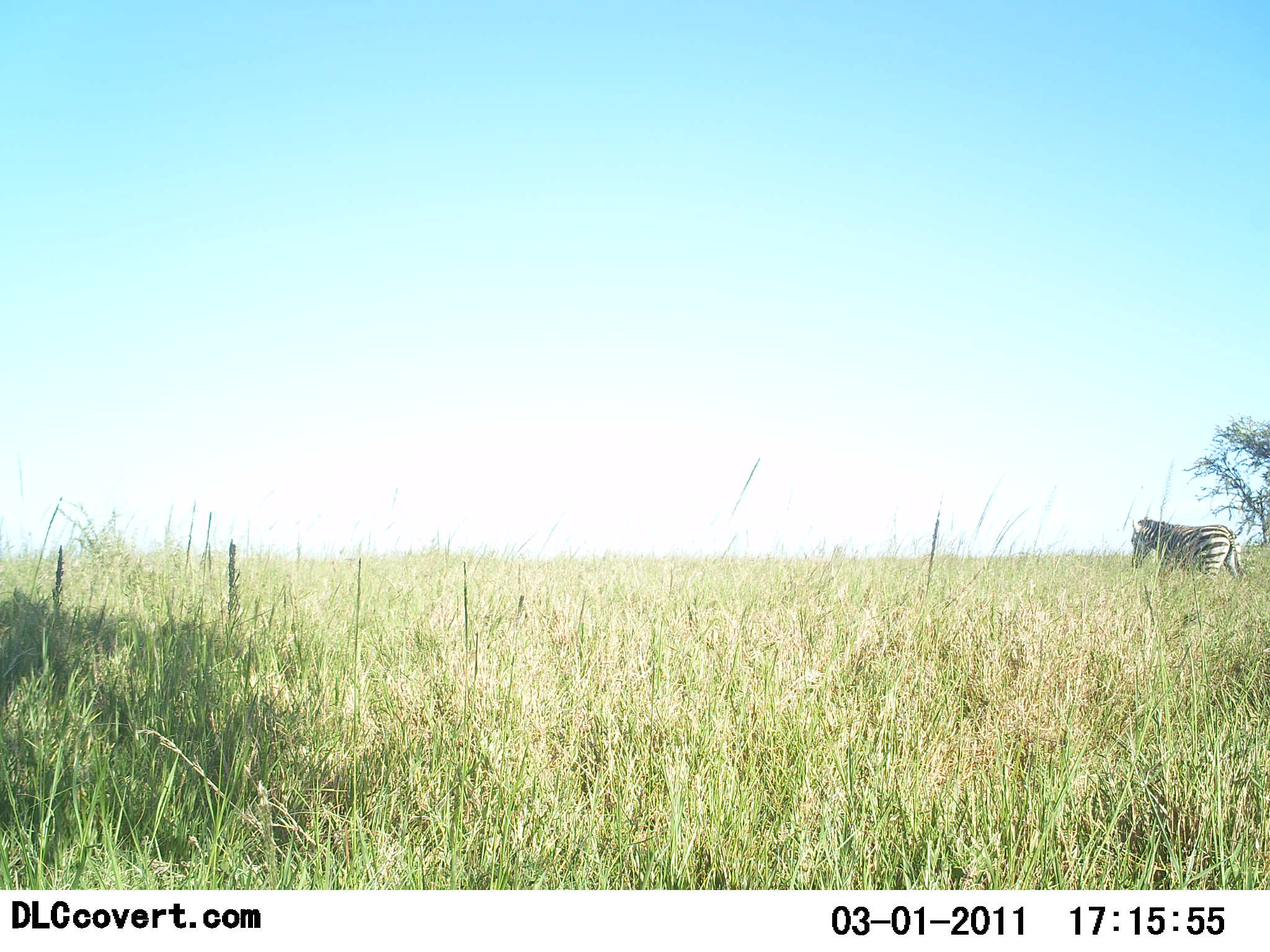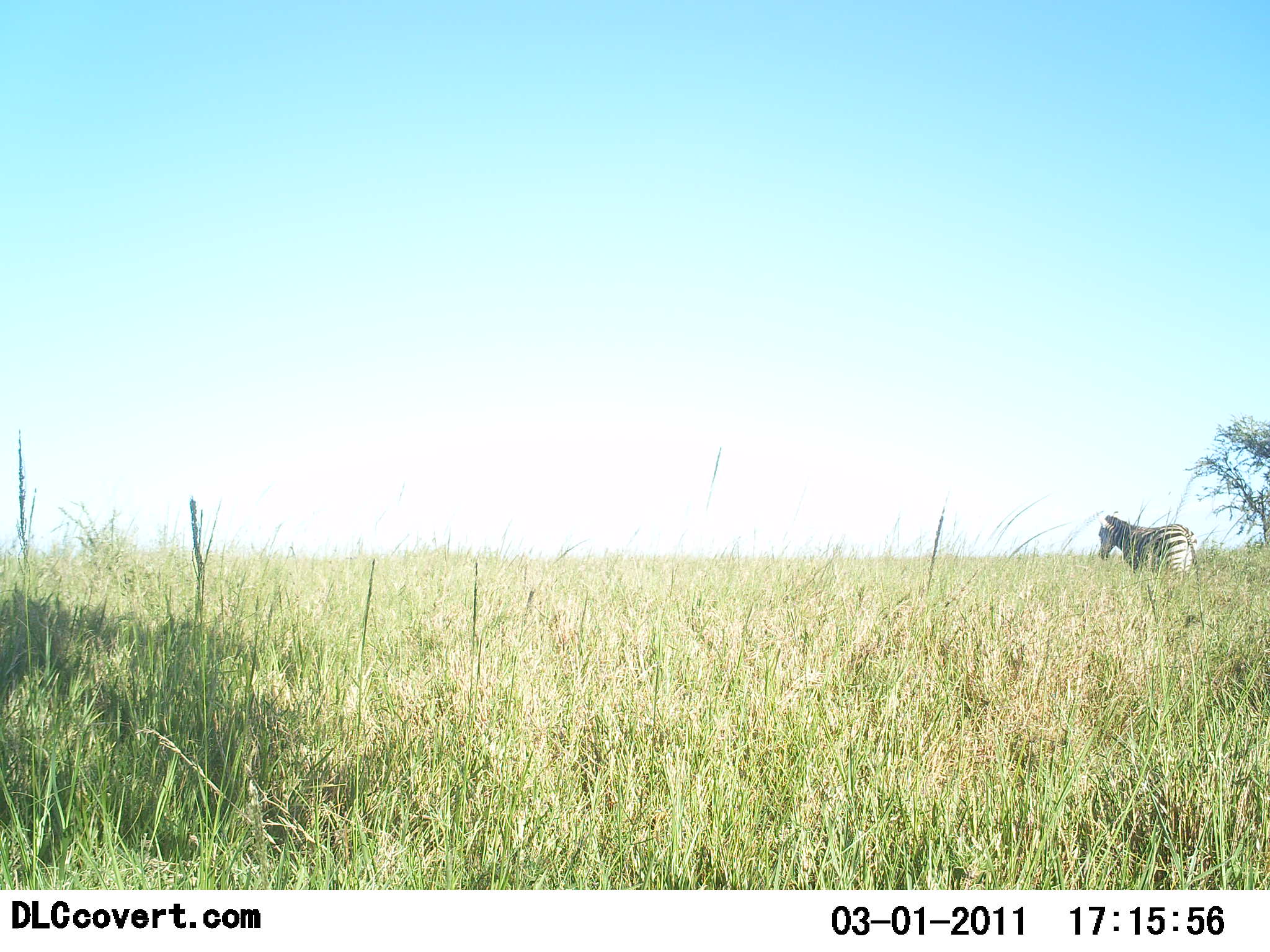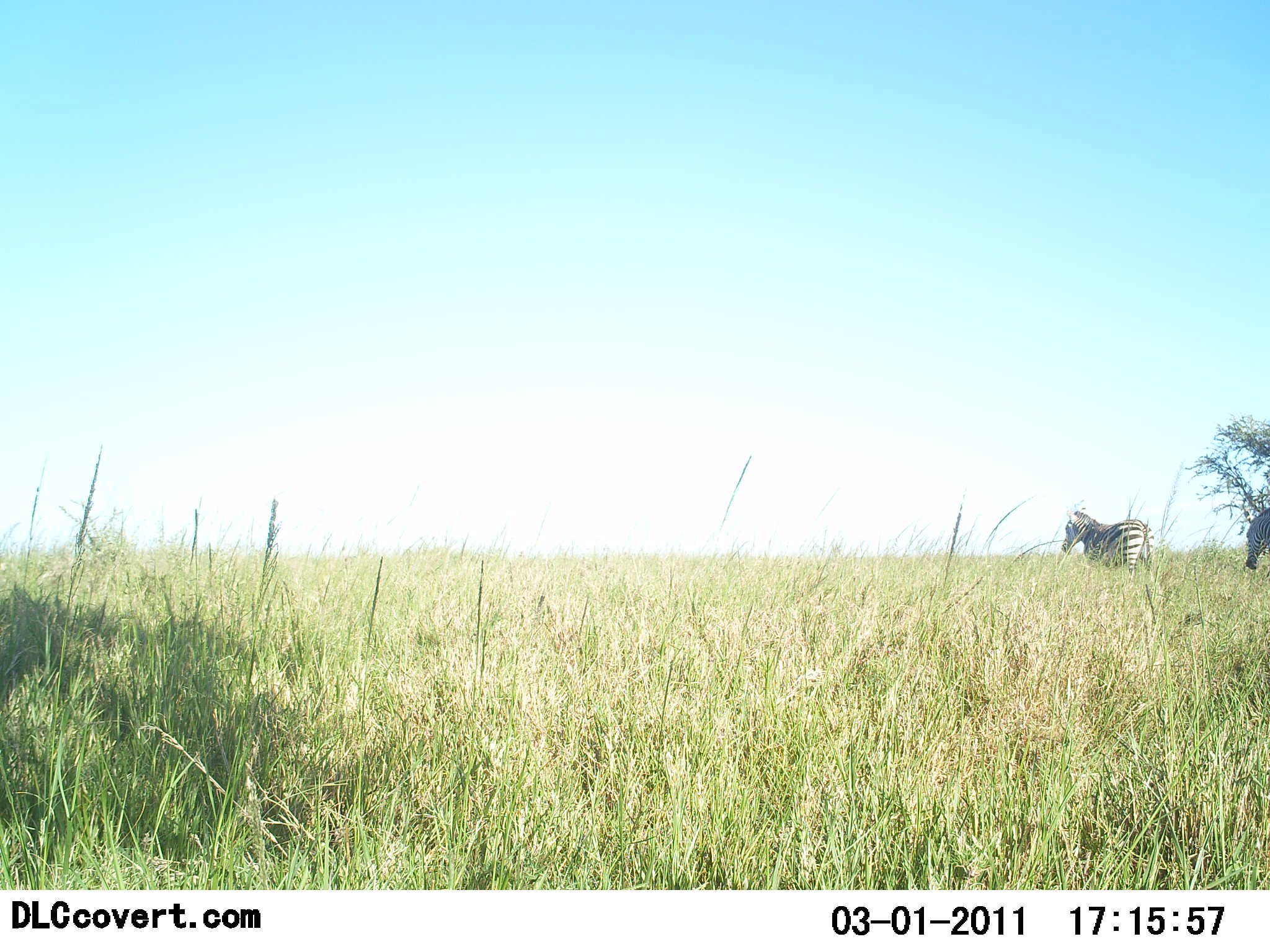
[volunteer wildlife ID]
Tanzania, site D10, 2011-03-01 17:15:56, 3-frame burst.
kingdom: Animalia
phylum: Chordata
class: Mammalia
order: Perissodactyla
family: Equidae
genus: Equus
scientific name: Equus quagga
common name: plains zebra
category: zebra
Zebra (plains zebra) (Equus quagga), count 2. Behavior (volunteer vote fractions): standing 0%, resting 0%, moving 100%, interacting 0%. Young present (vote fraction): 0%. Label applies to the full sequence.